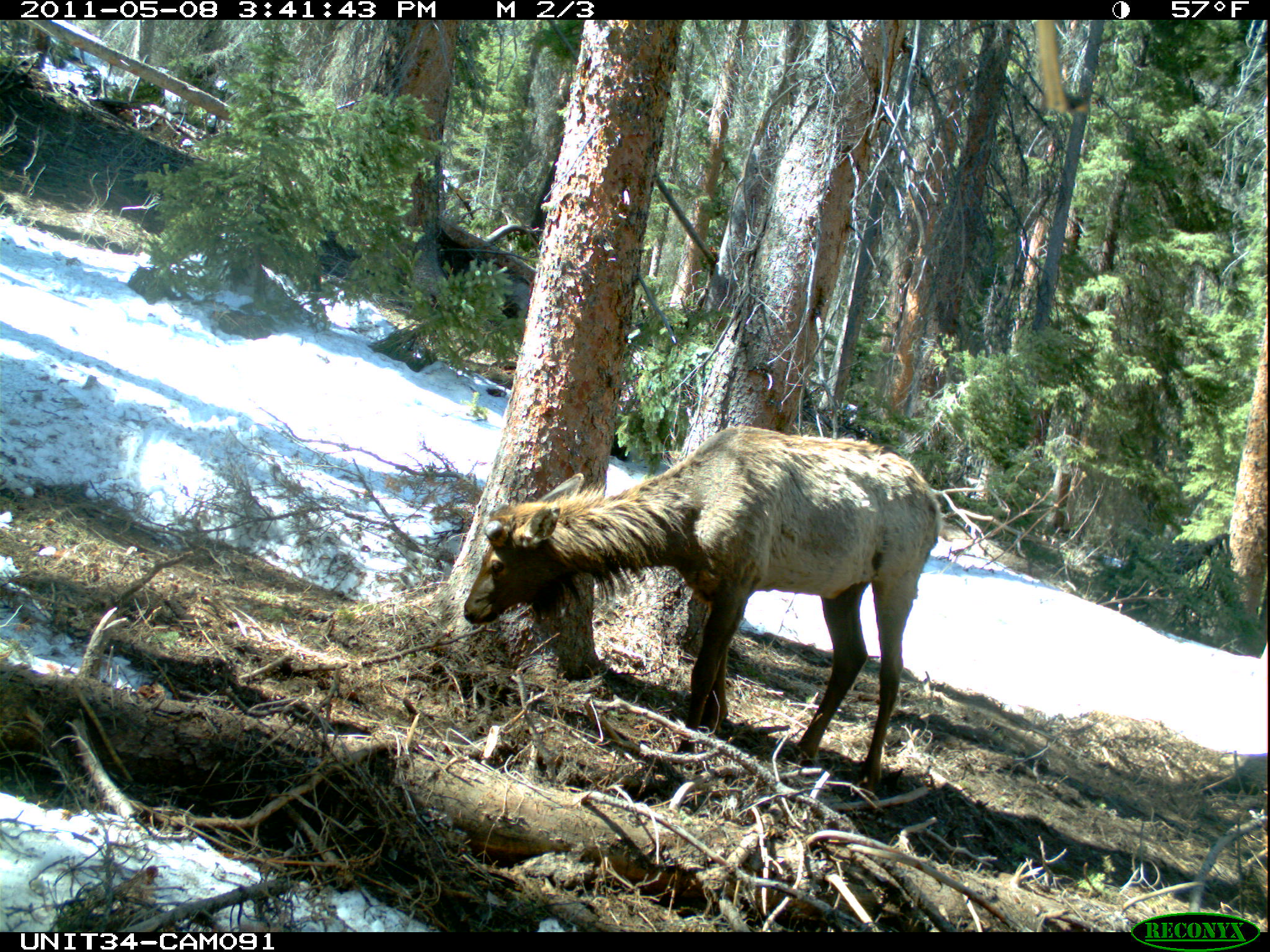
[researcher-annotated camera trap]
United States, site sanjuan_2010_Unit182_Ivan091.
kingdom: Animalia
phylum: Chordata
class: Mammalia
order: Artiodactyla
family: Cervidae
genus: Cervus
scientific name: Cervus elaphus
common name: red deer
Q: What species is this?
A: Cervus elaphus (red deer).